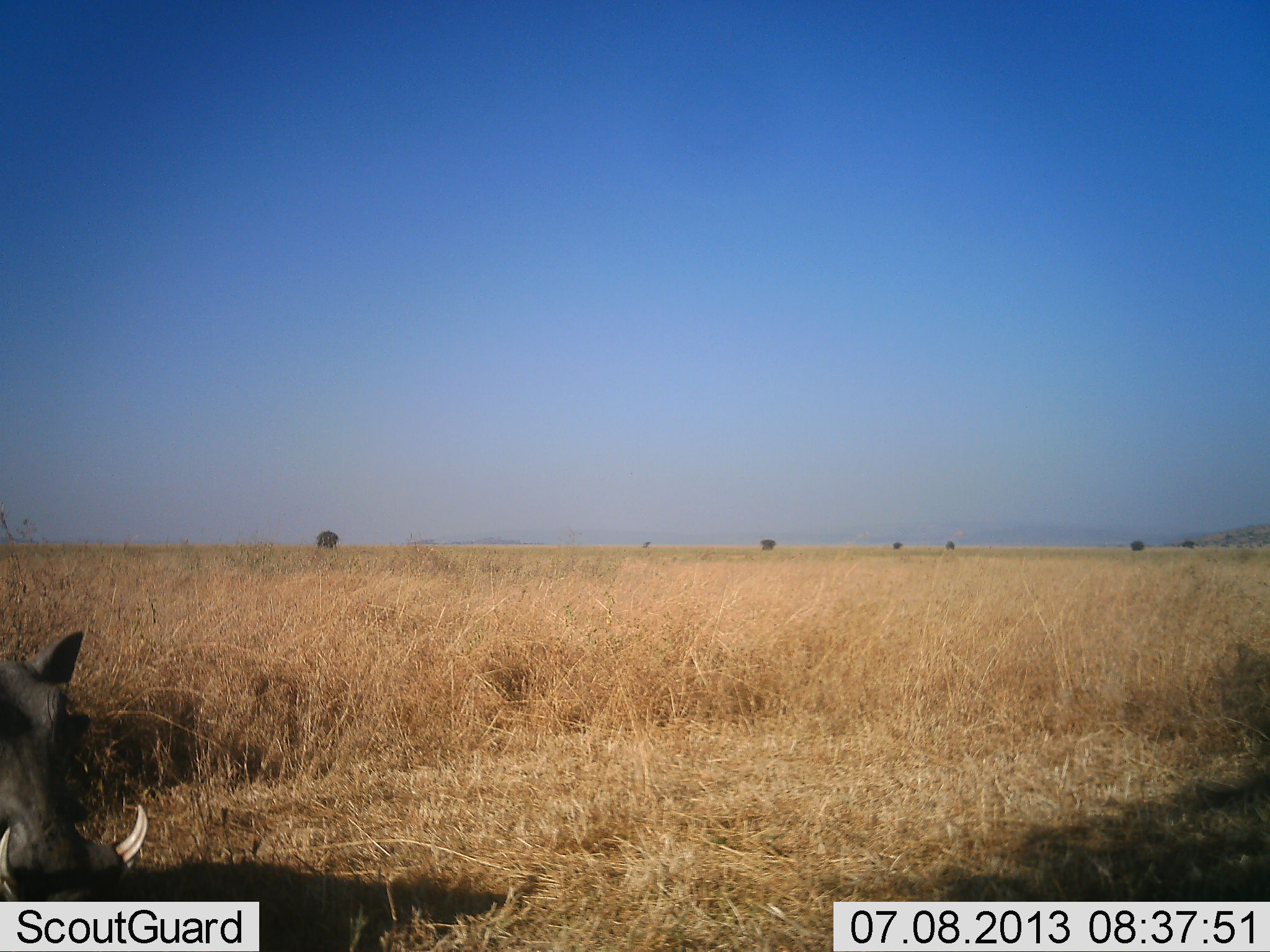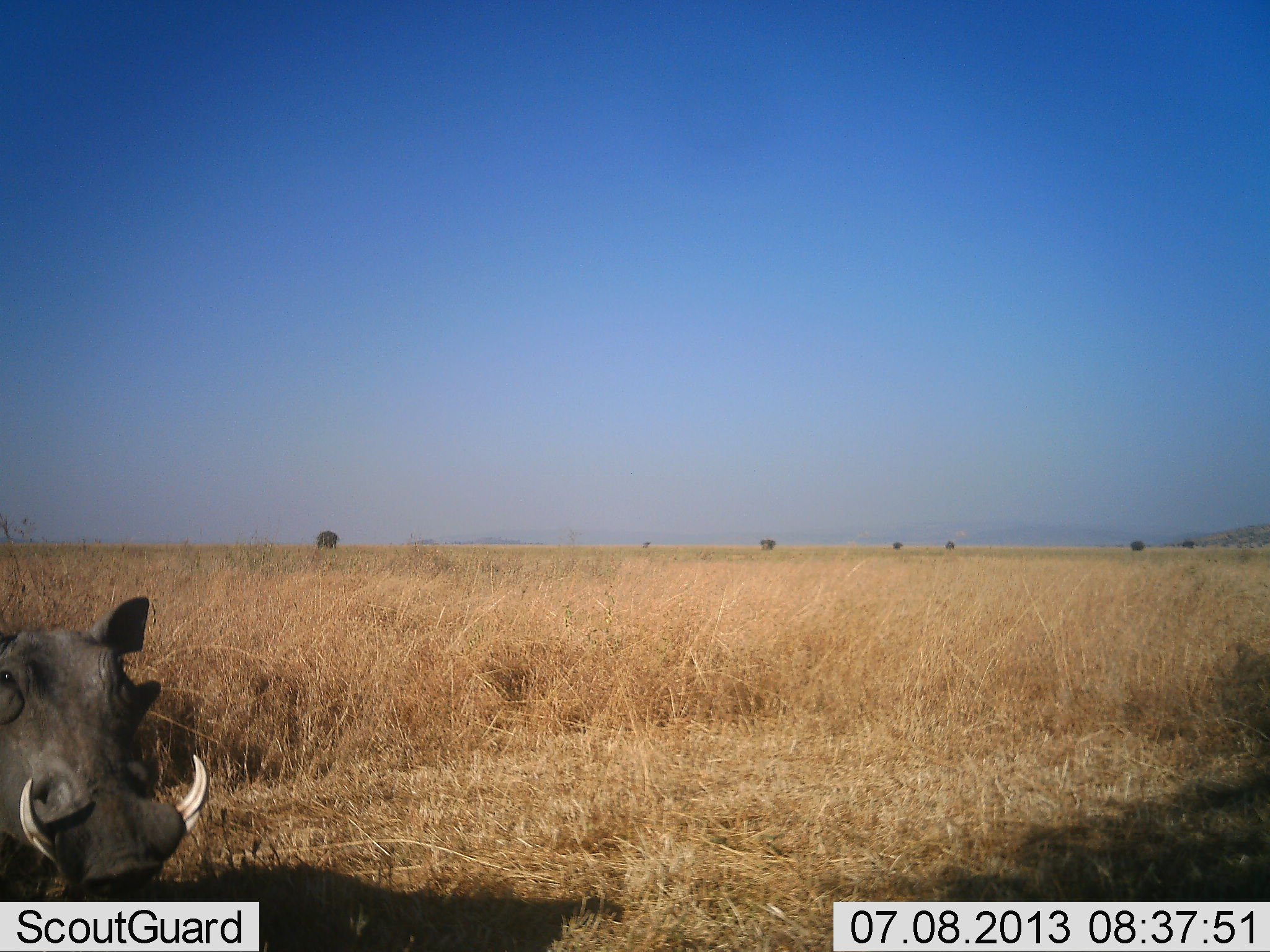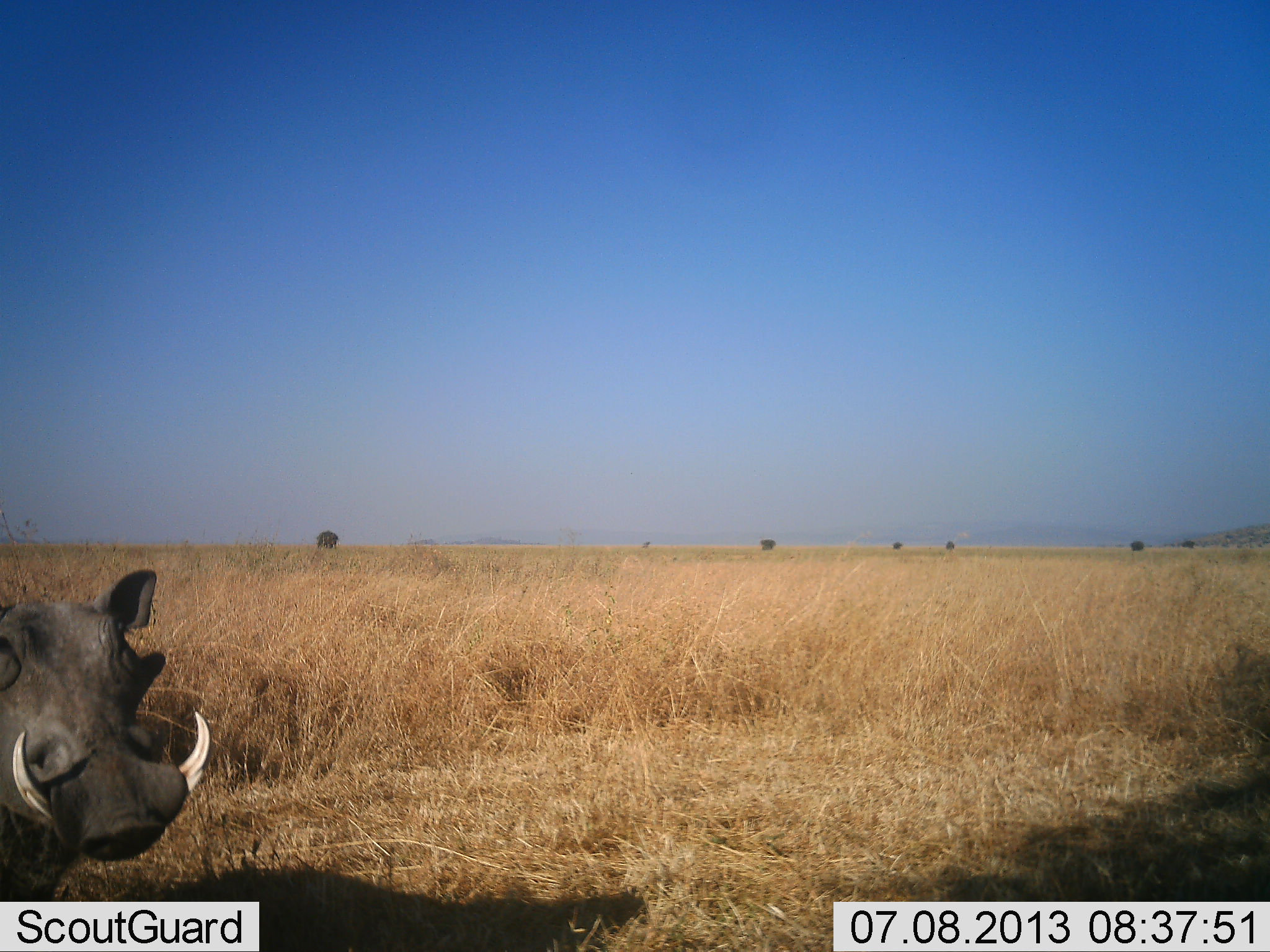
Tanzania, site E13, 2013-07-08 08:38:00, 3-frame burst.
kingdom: Animalia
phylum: Chordata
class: Mammalia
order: Artiodactyla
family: Suidae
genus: Phacochoerus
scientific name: Phacochoerus africanus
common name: warthog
Warthog (Phacochoerus africanus), count 1. Behavior (volunteer vote fractions): standing 50%, resting 0%, moving 40%, interacting 10%. Young present (vote fraction): 0%. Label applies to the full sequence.